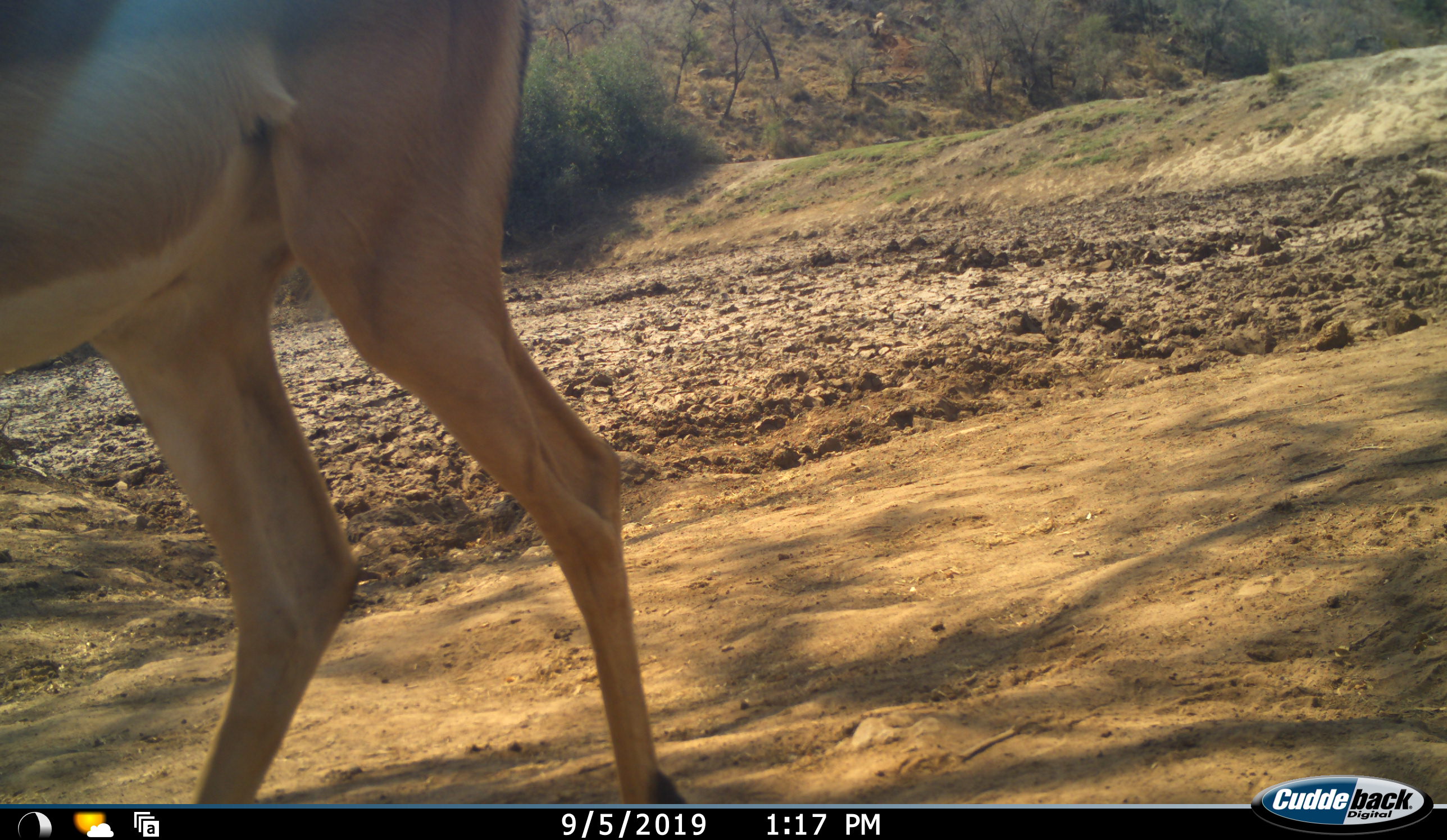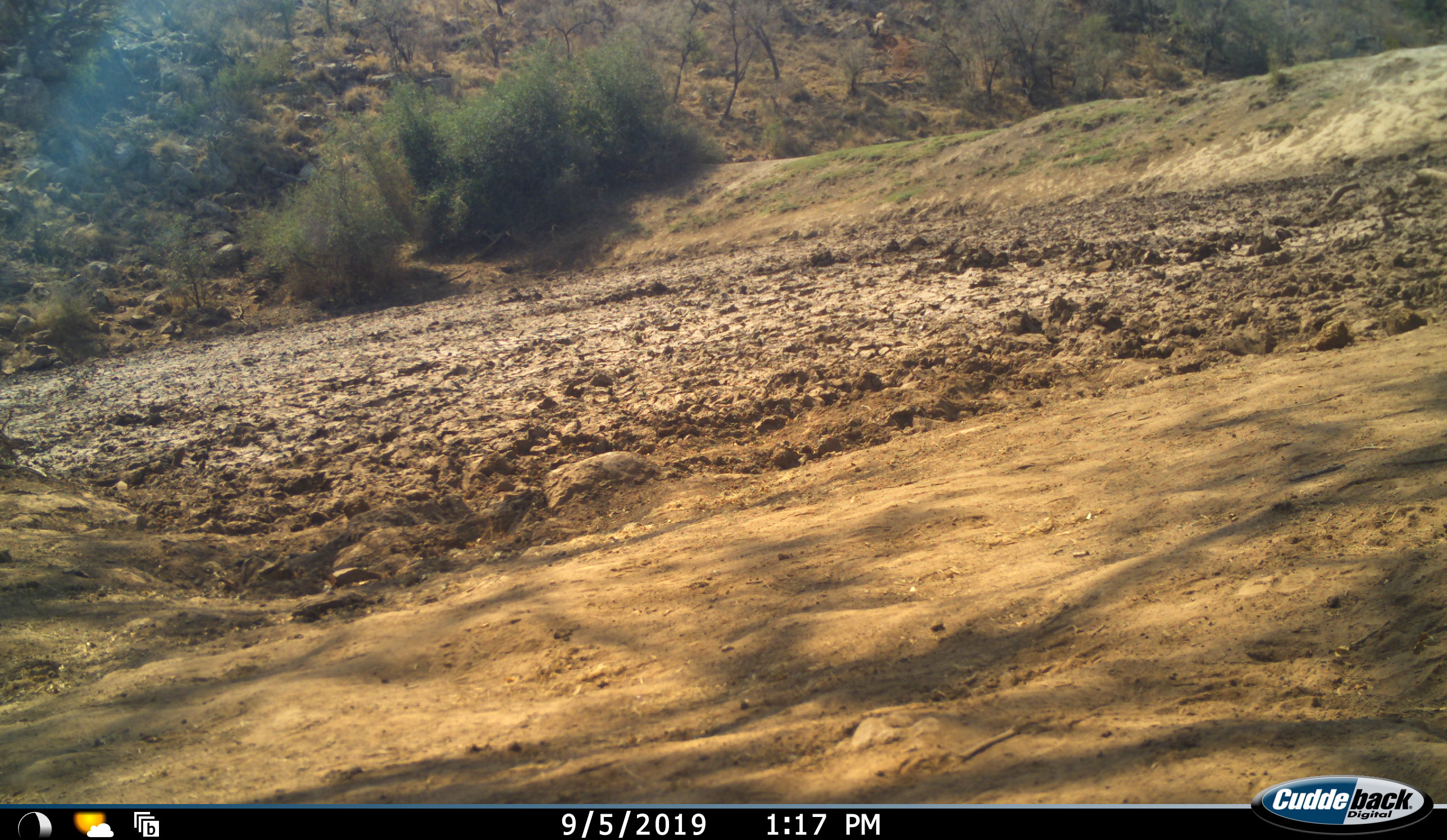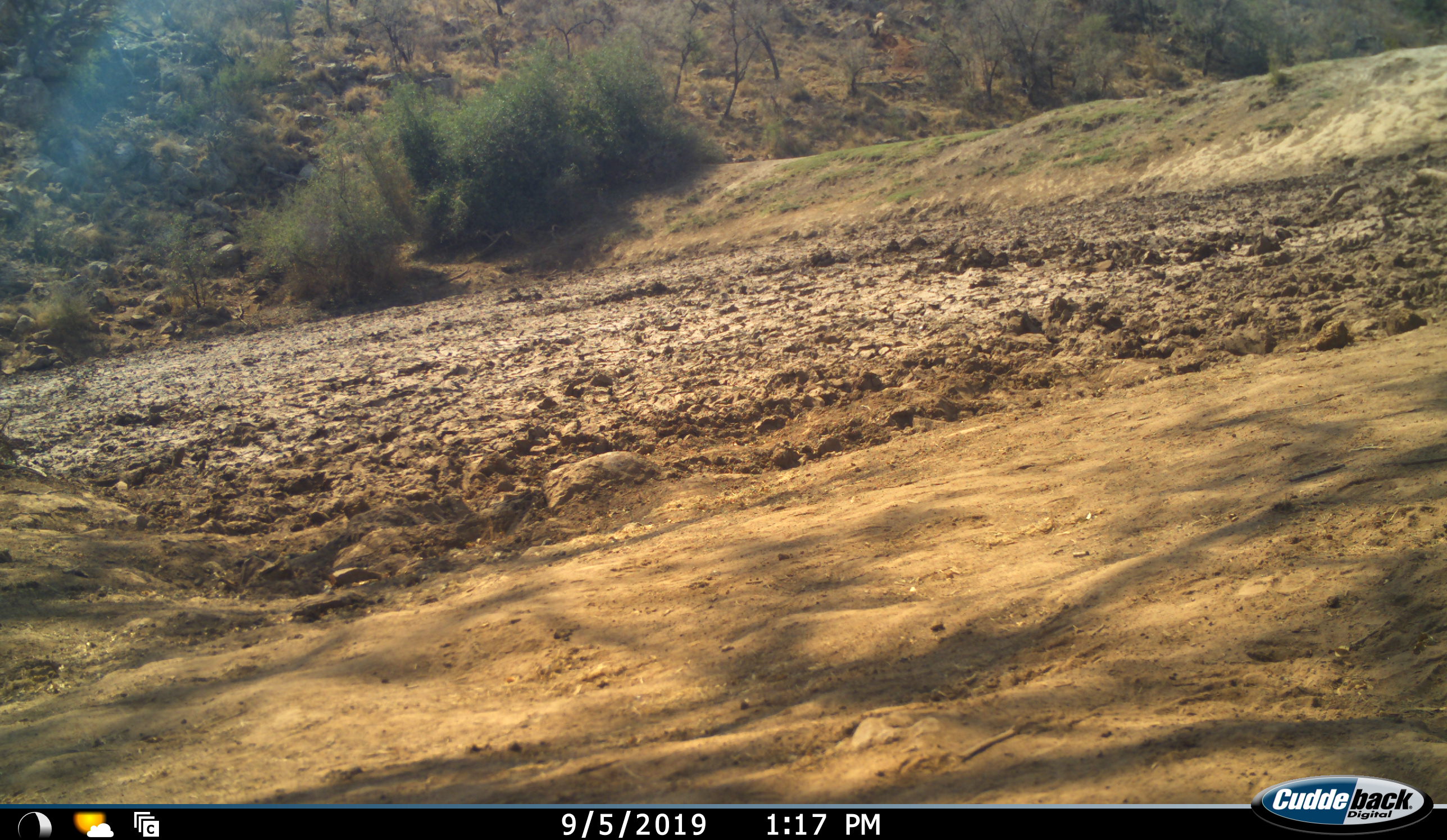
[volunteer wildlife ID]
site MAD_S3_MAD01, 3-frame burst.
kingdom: Animalia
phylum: Chordata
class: Mammalia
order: Artiodactyla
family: Bovidae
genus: Aepyceros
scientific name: Aepyceros melampus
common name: impala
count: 1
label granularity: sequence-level